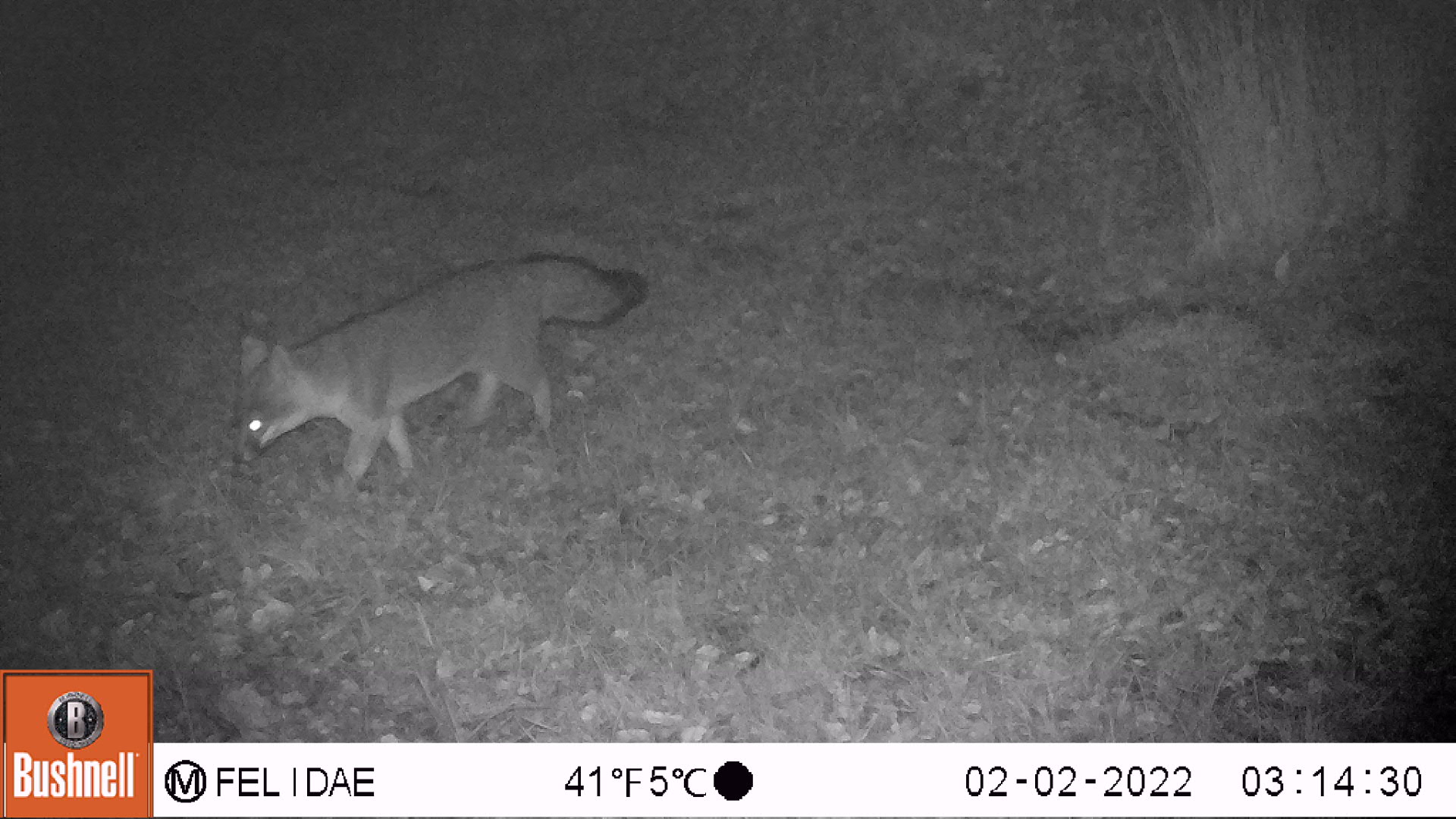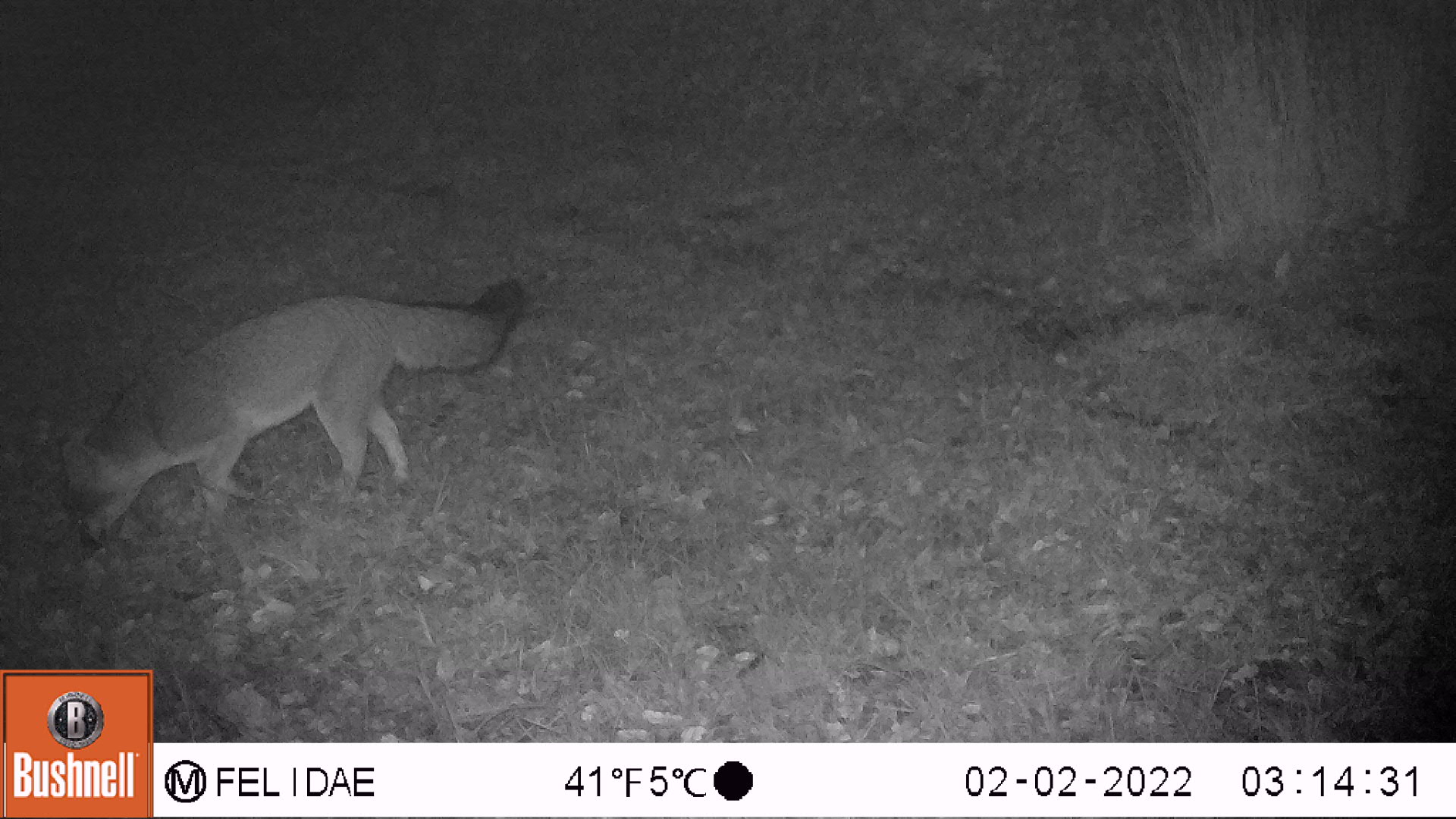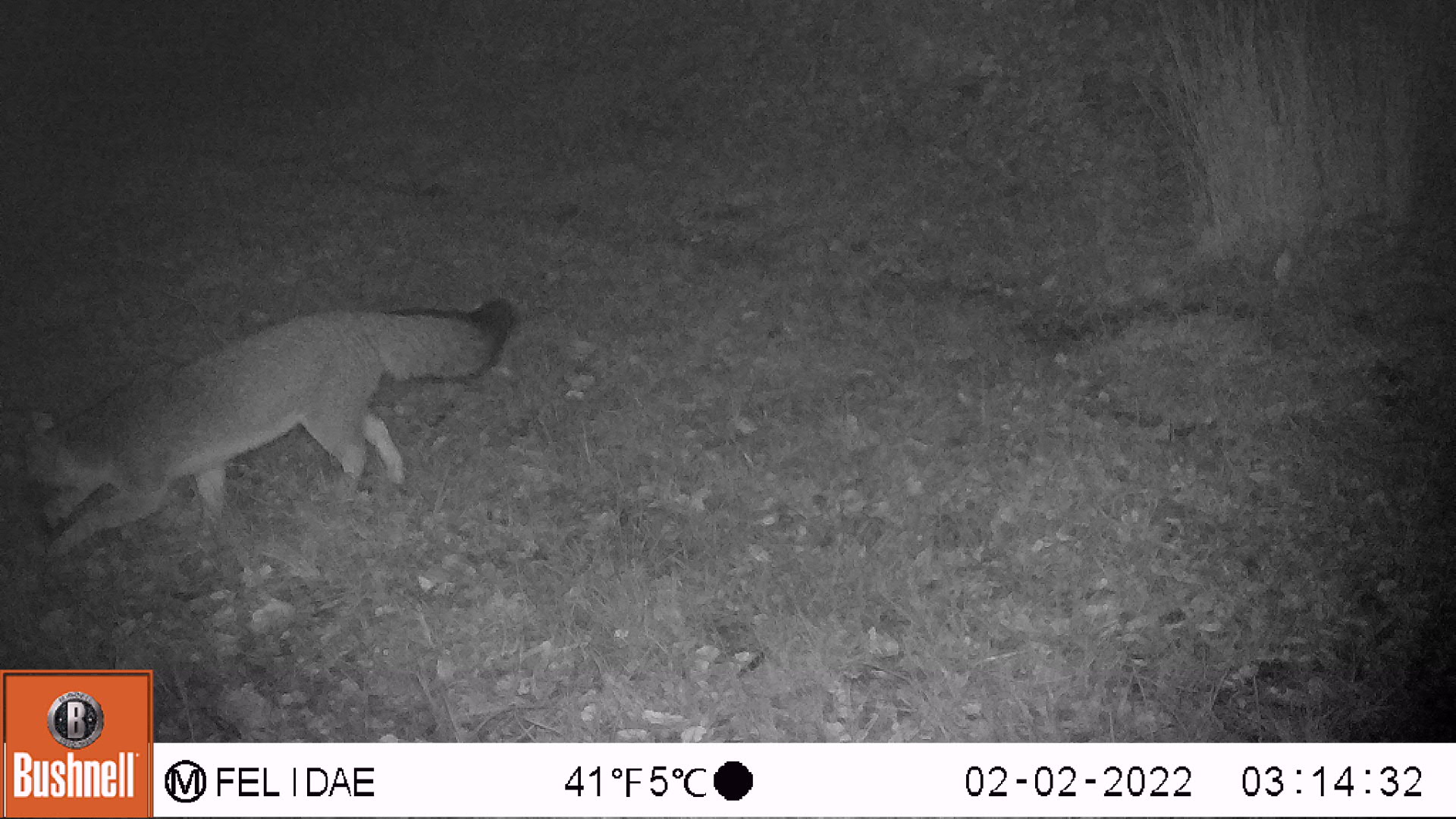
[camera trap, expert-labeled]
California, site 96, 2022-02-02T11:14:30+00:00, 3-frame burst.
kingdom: Animalia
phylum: Chordata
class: Mammalia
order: Carnivora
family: Canidae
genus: Urocyon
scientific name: Urocyon cinereoargenteus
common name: gray fox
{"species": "gray fox (Urocyon cinereoargenteus)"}